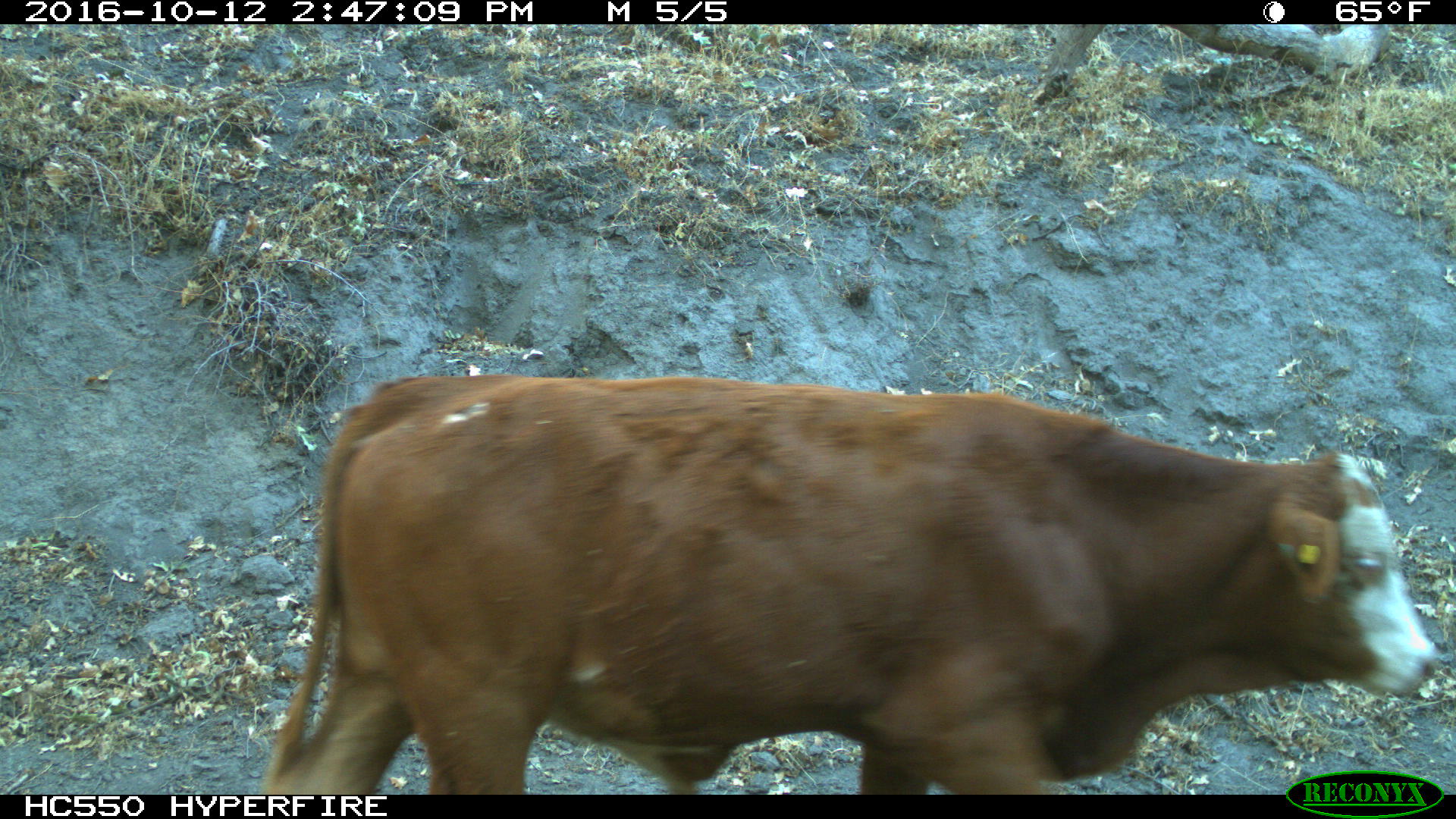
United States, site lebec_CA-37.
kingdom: Animalia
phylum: Chordata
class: Mammalia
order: Artiodactyla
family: Bovidae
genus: Bos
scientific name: Bos taurus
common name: domestic cow